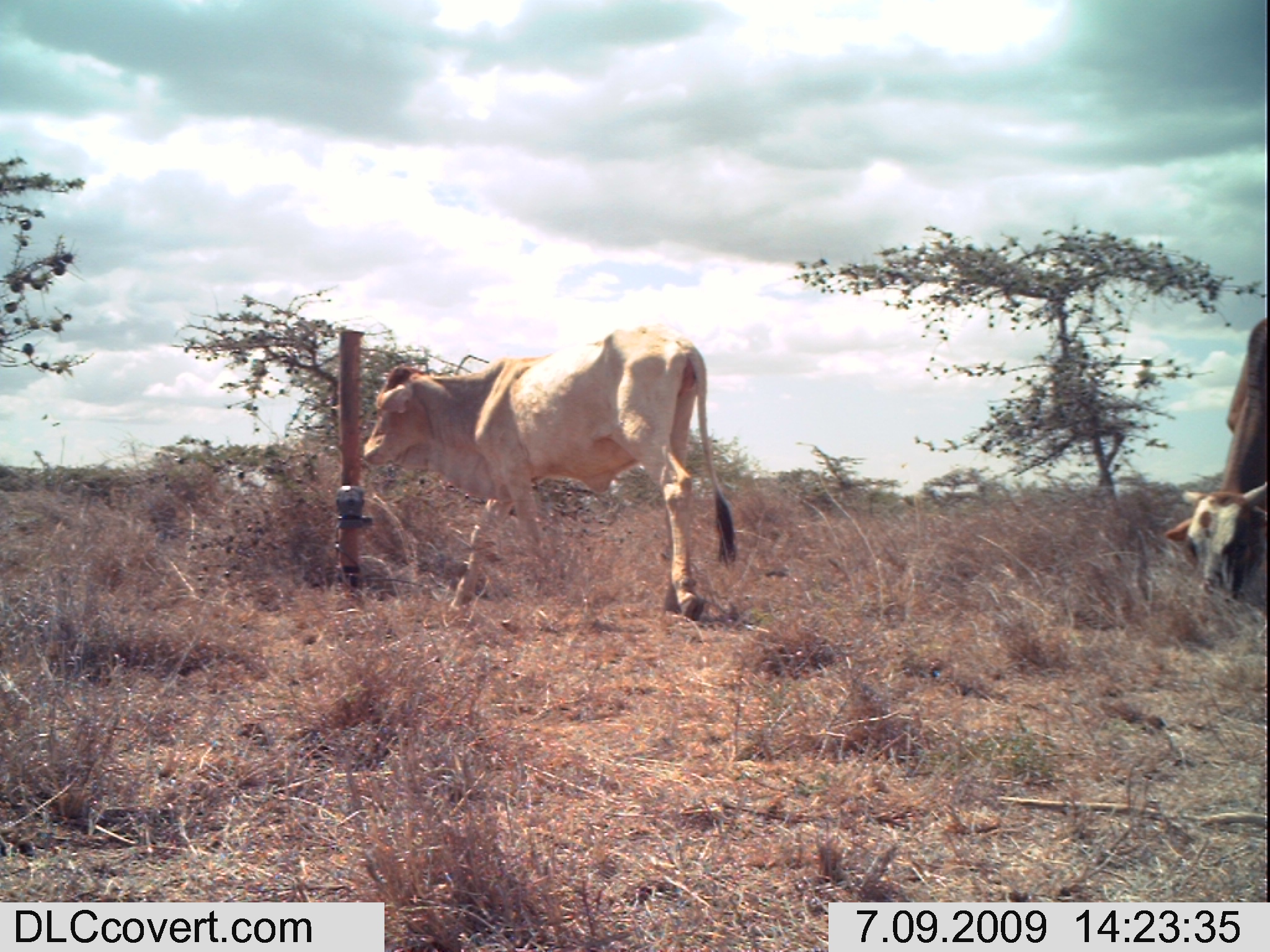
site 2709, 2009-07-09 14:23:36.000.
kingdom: Animalia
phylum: Chordata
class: Mammalia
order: Artiodactyla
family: Bovidae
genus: Bos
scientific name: Bos taurus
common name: domestic cattle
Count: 2.